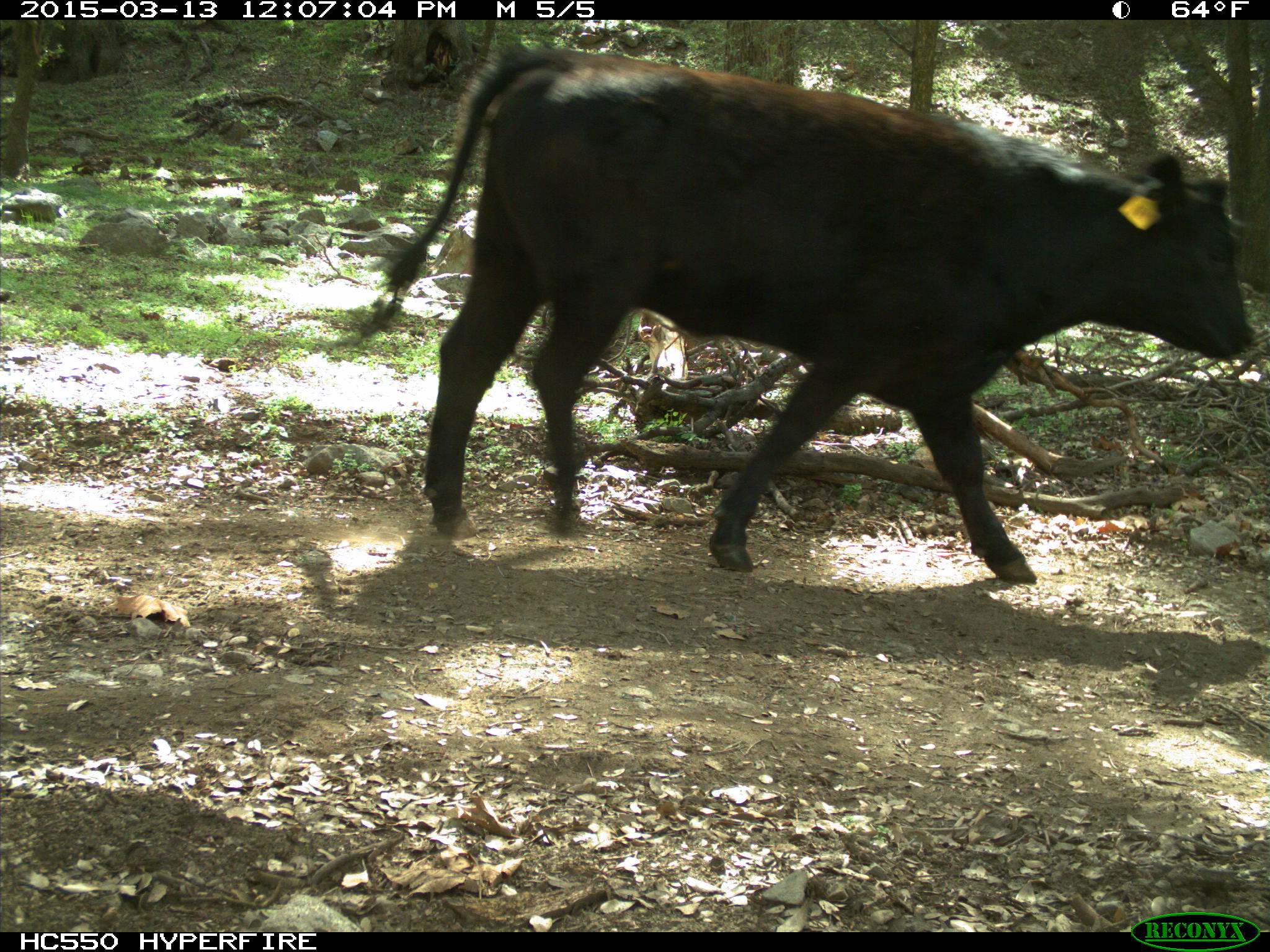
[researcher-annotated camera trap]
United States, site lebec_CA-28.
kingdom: Animalia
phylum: Chordata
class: Mammalia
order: Artiodactyla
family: Bovidae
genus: Bos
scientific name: Bos taurus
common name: domestic cow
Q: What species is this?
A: Bos taurus (domestic cow).